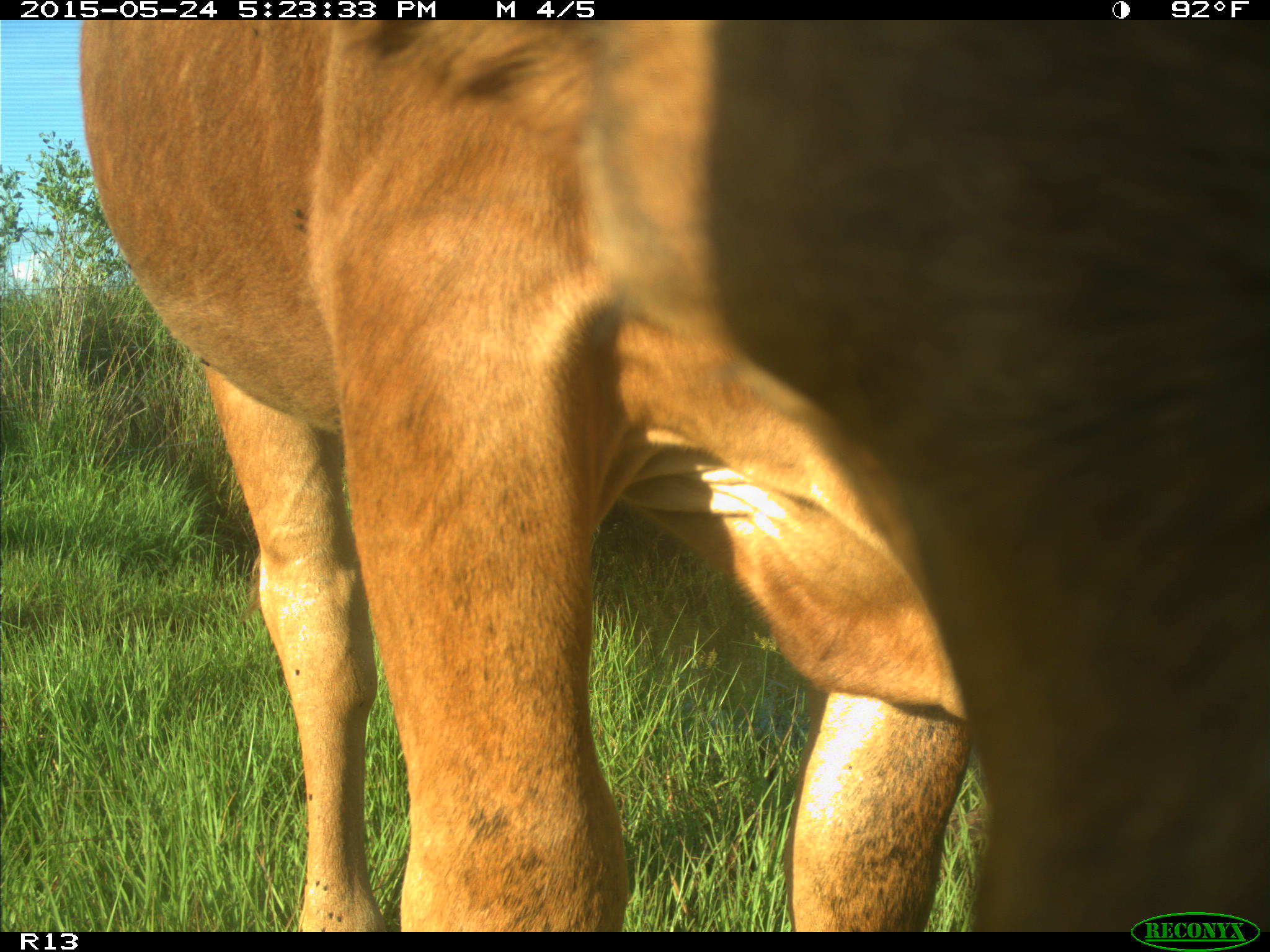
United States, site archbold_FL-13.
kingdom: Animalia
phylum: Chordata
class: Mammalia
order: Artiodactyla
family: Bovidae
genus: Bos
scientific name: Bos taurus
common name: domestic cow